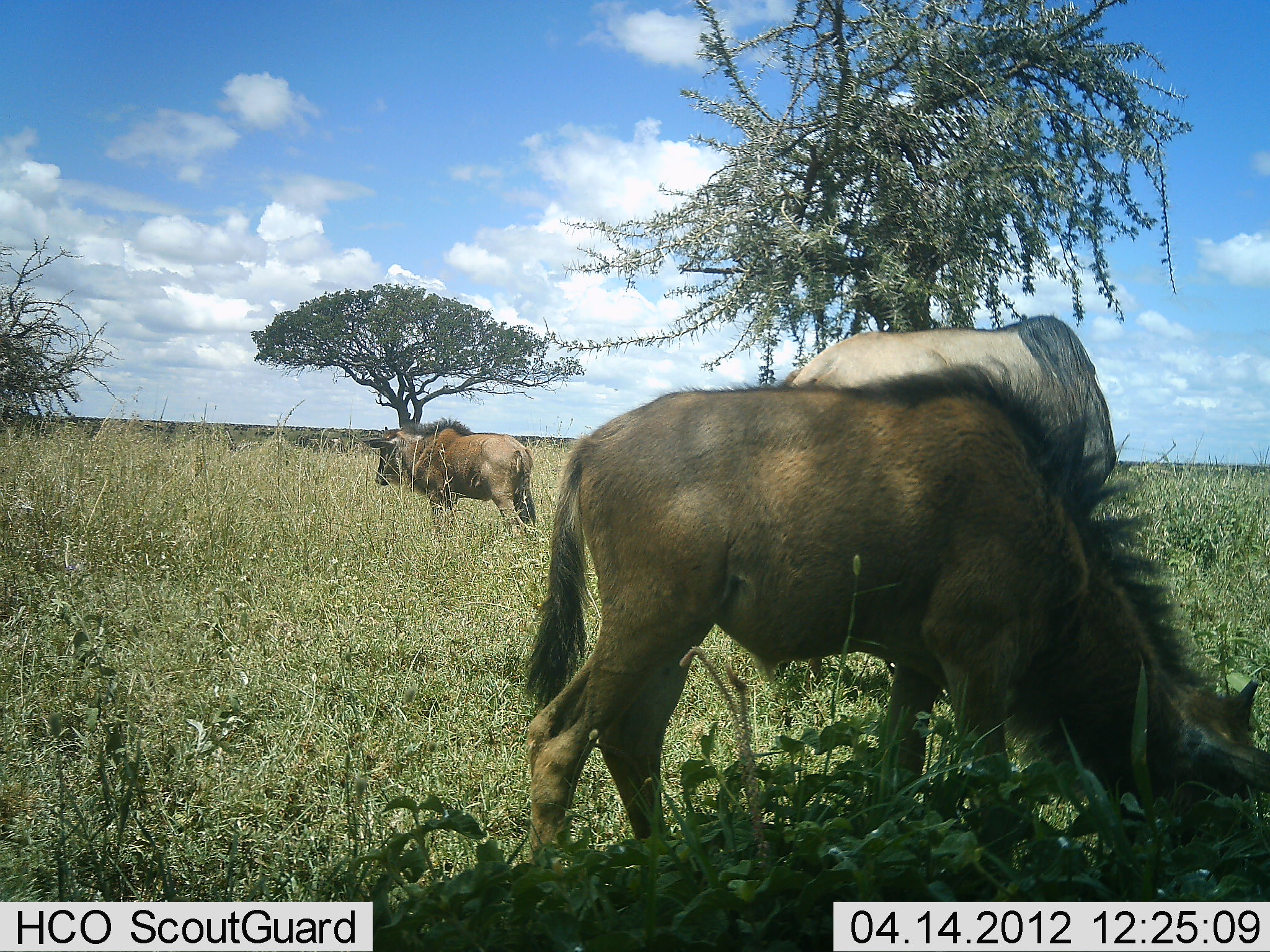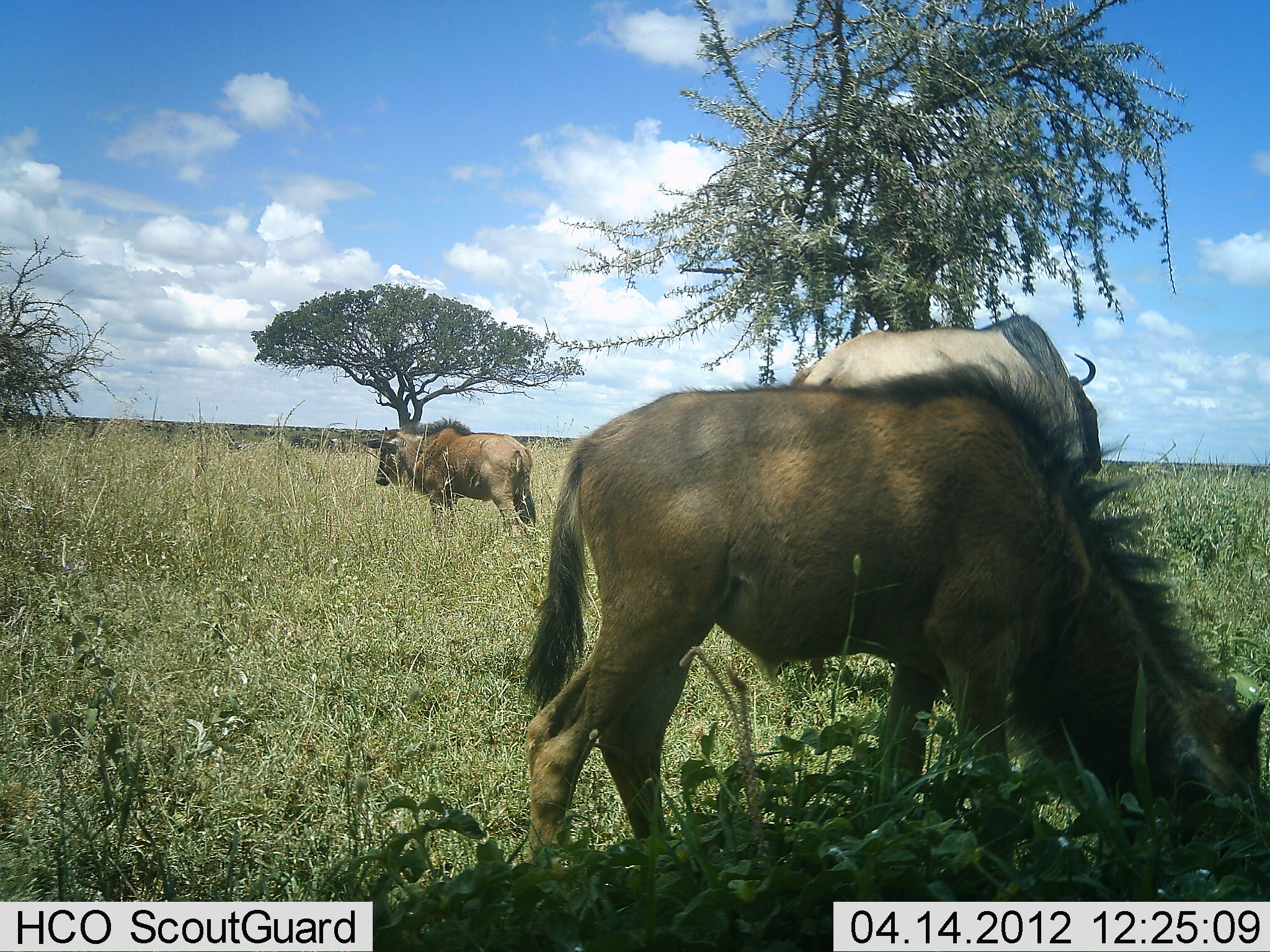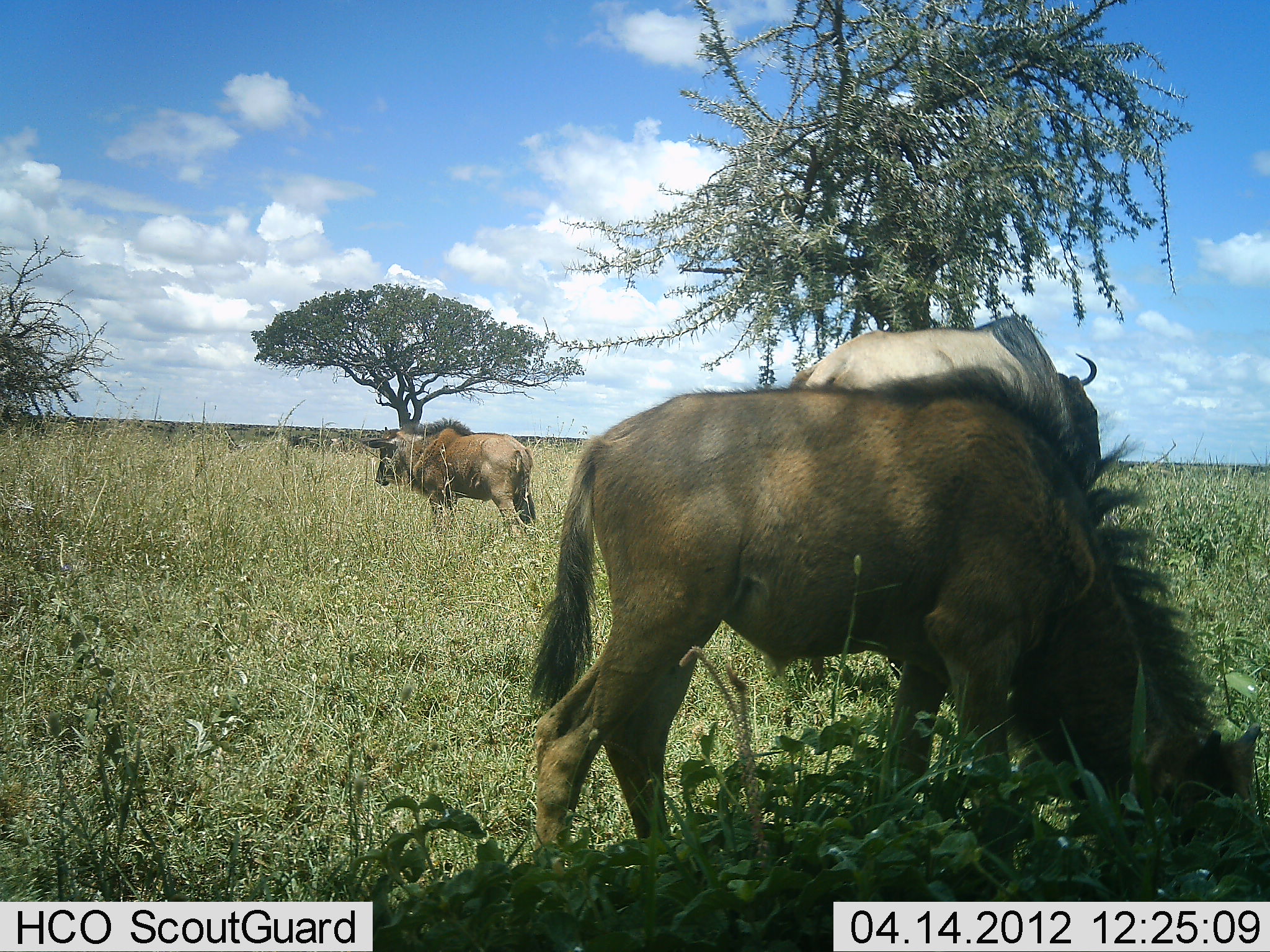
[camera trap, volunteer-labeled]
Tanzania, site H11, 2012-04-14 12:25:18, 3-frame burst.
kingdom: Animalia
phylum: Chordata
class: Mammalia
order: Artiodactyla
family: Bovidae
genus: Connochaetes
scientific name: Connochaetes taurinus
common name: blue wildebeest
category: wildebeest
Wildebeest (blue wildebeest) (Connochaetes taurinus), count 3. Behavior (volunteer vote fractions): standing 81%, resting 0%, moving 3%, interacting 0%. Young present (vote fraction): 52%. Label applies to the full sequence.